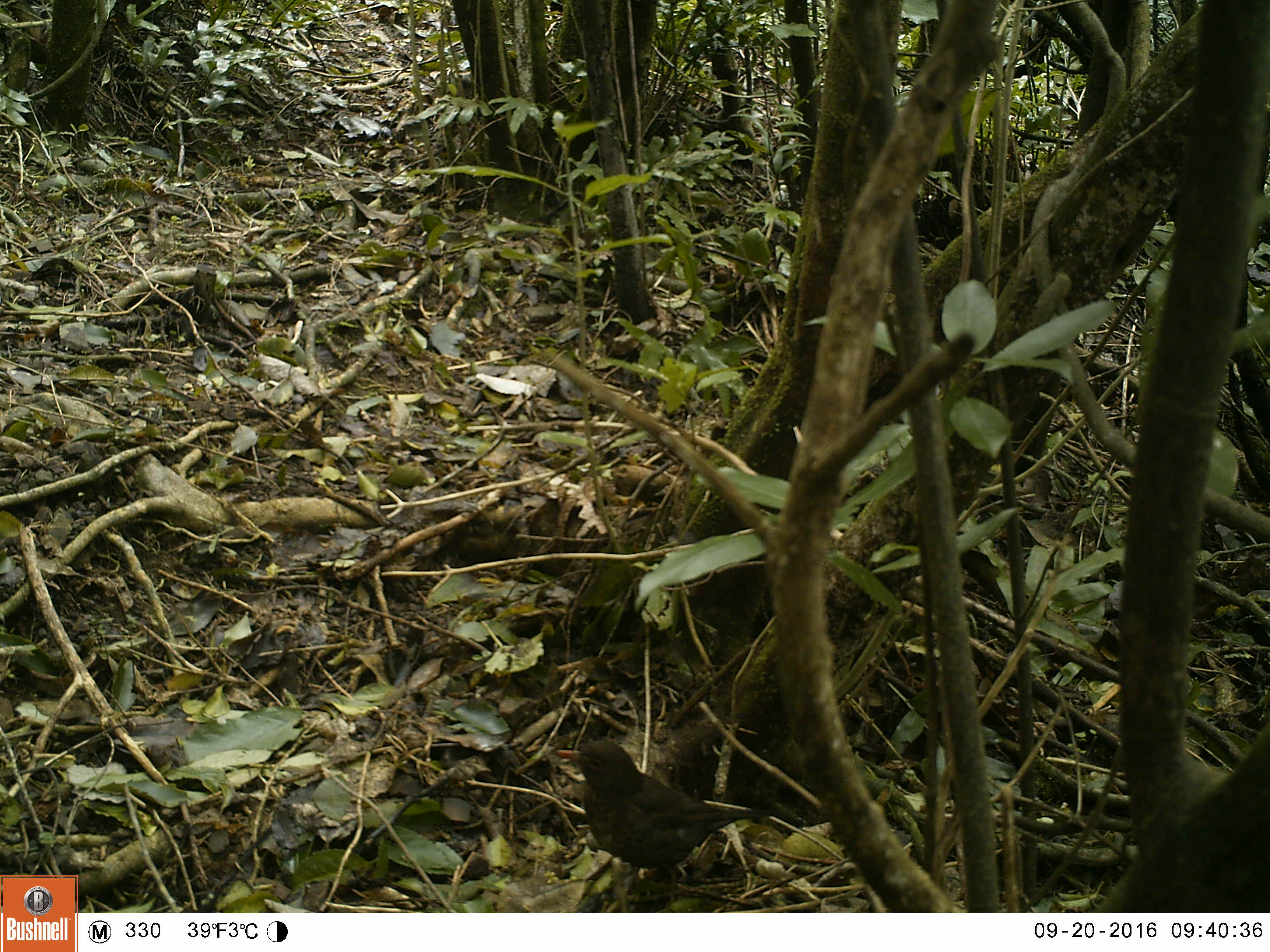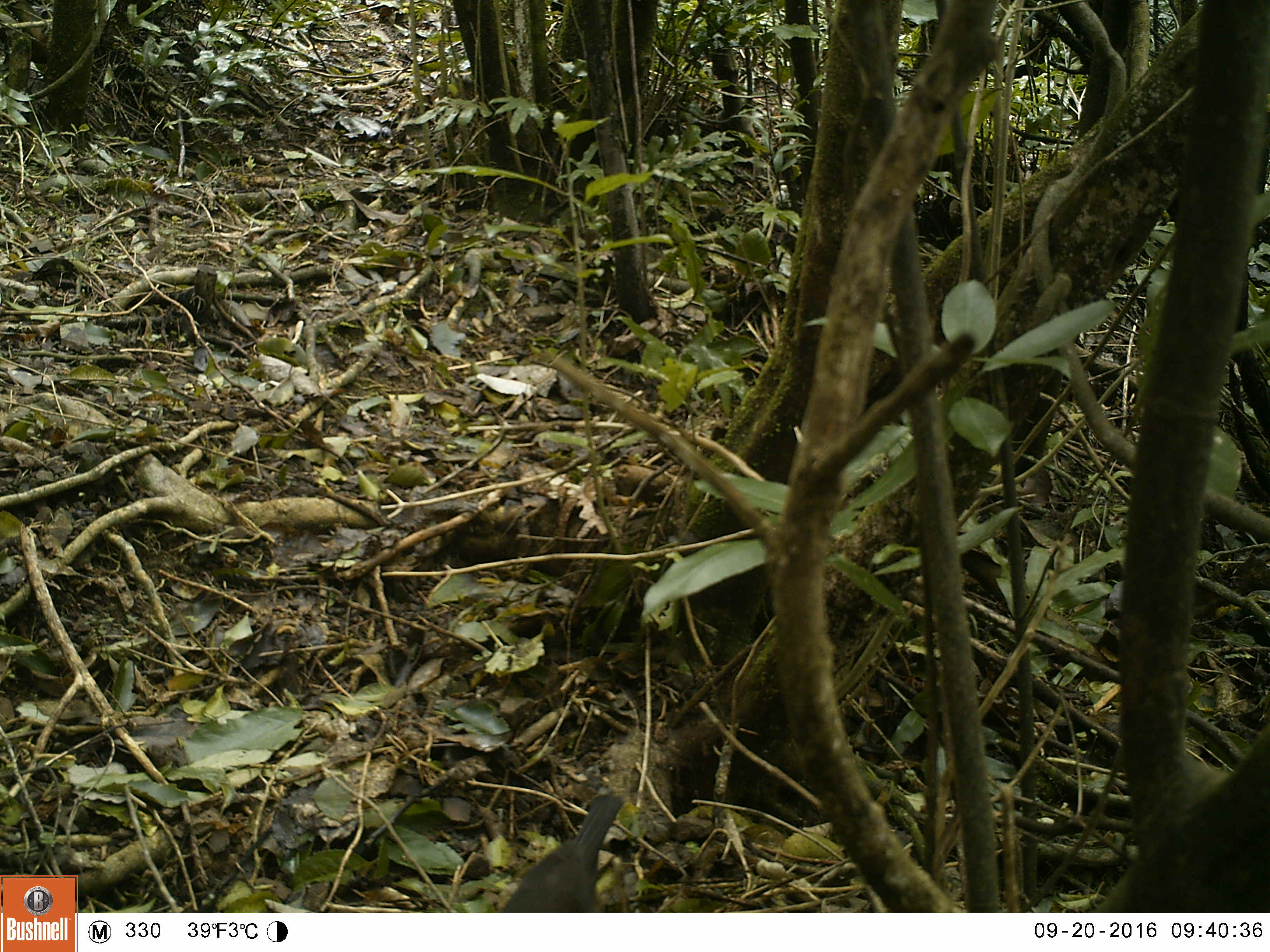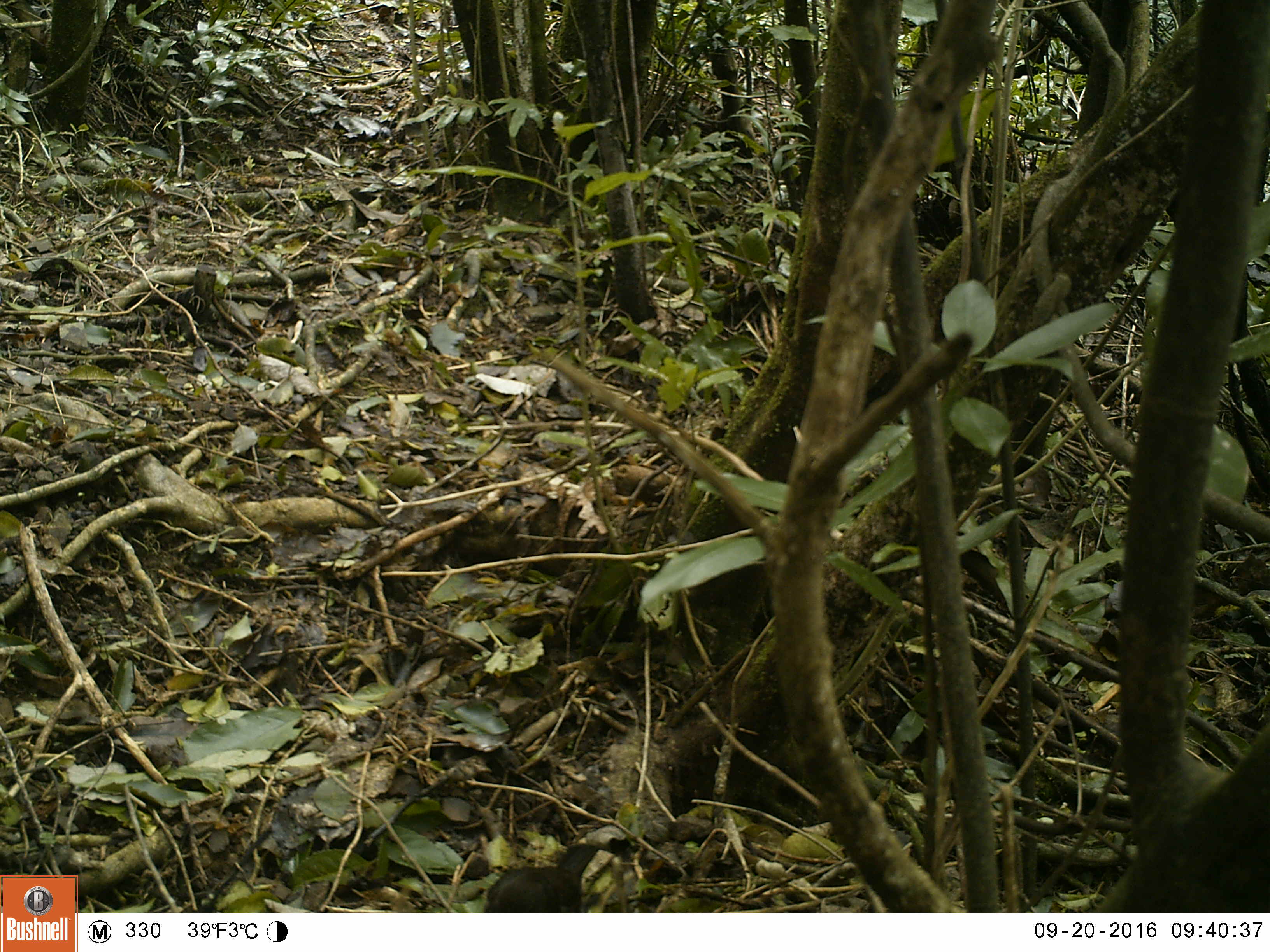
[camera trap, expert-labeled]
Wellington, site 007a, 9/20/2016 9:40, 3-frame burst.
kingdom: Animalia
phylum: Chordata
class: Aves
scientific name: Aves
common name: bird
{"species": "bird (Aves)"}